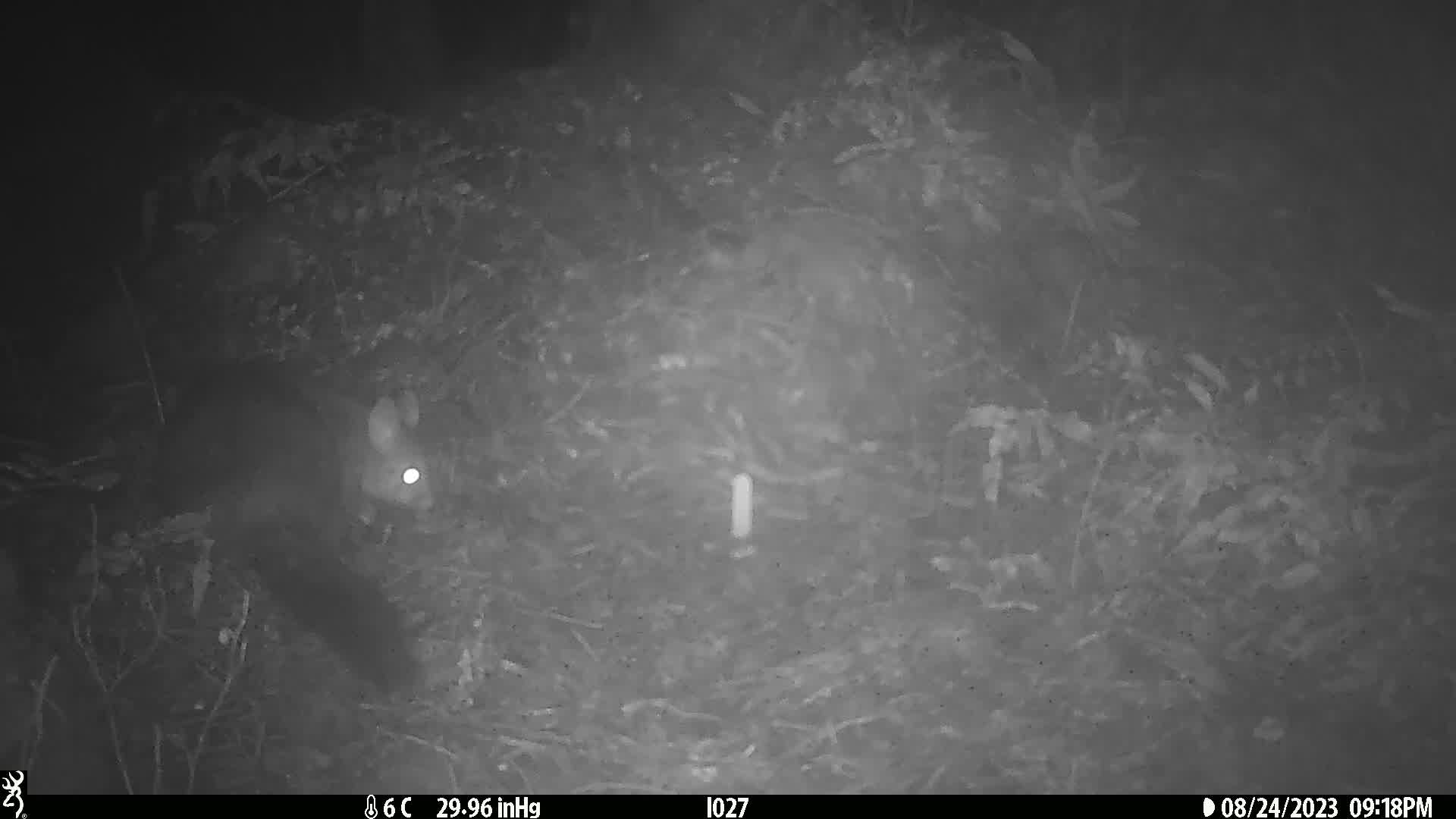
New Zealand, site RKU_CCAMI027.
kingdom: Animalia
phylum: Chordata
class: Mammalia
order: Diprotodontia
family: Phalangeridae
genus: Trichosurus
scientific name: Trichosurus vulpecula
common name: common brushtail possum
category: possum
Possum (common brushtail possum) (Trichosurus vulpecula).